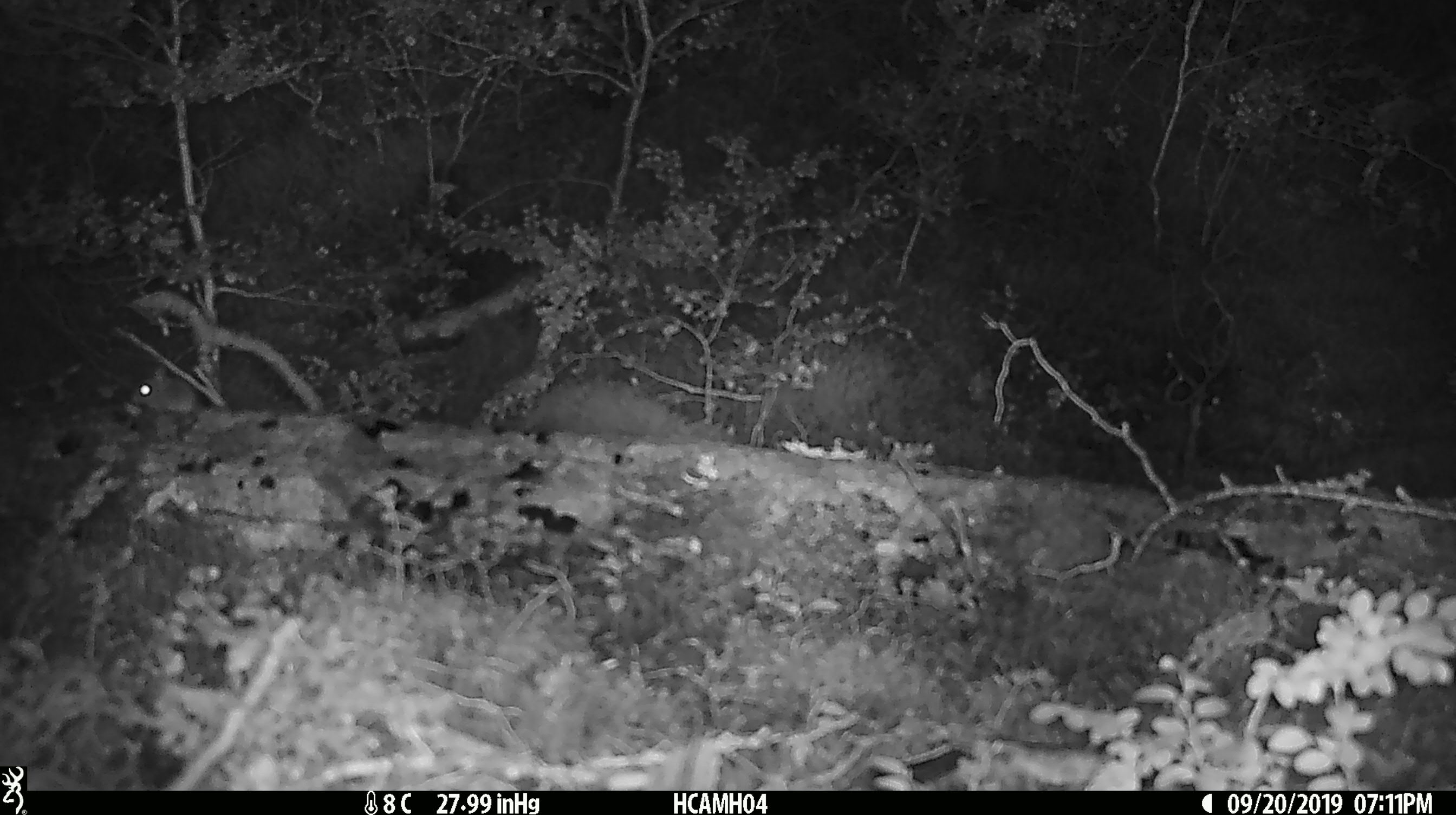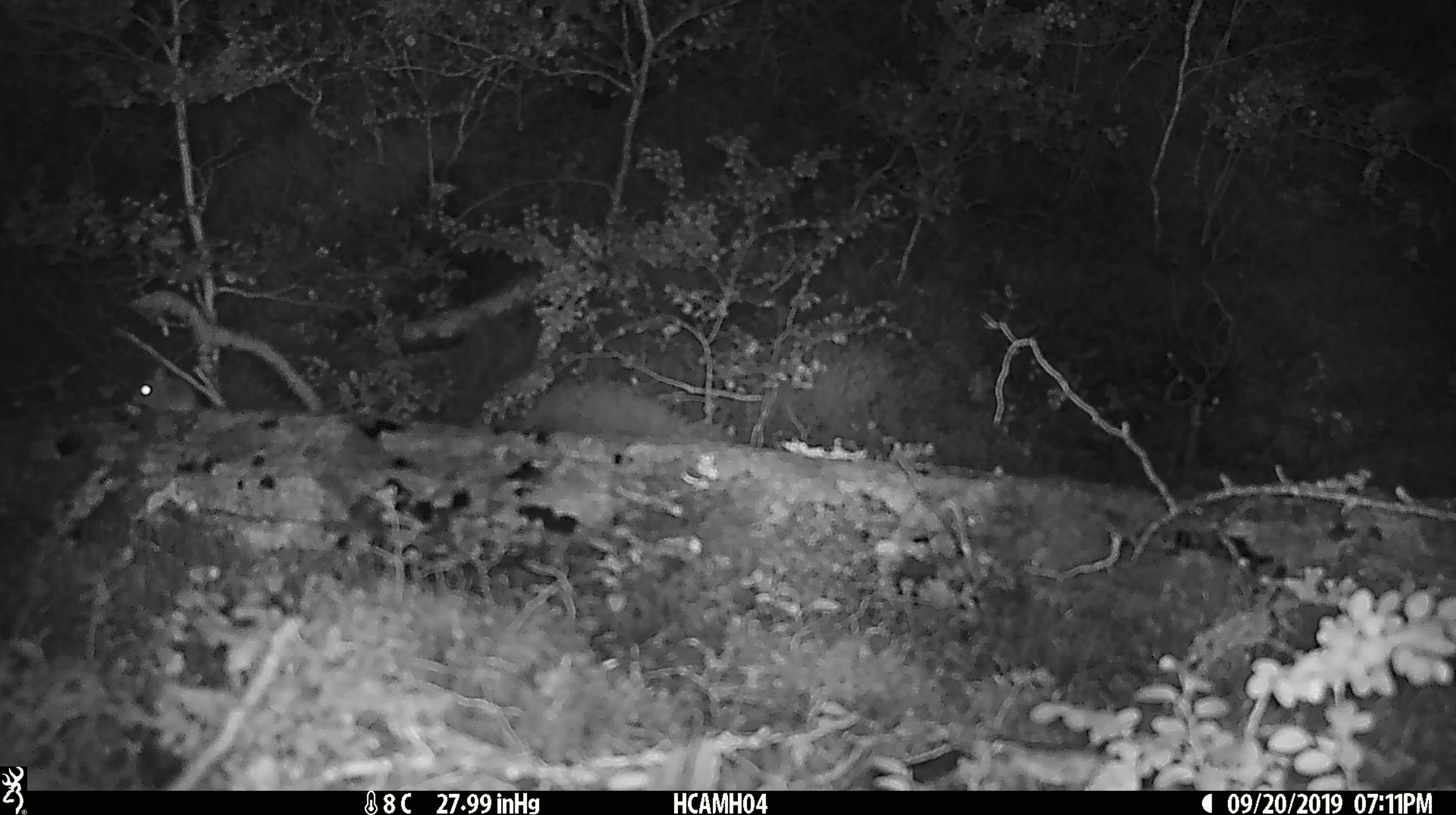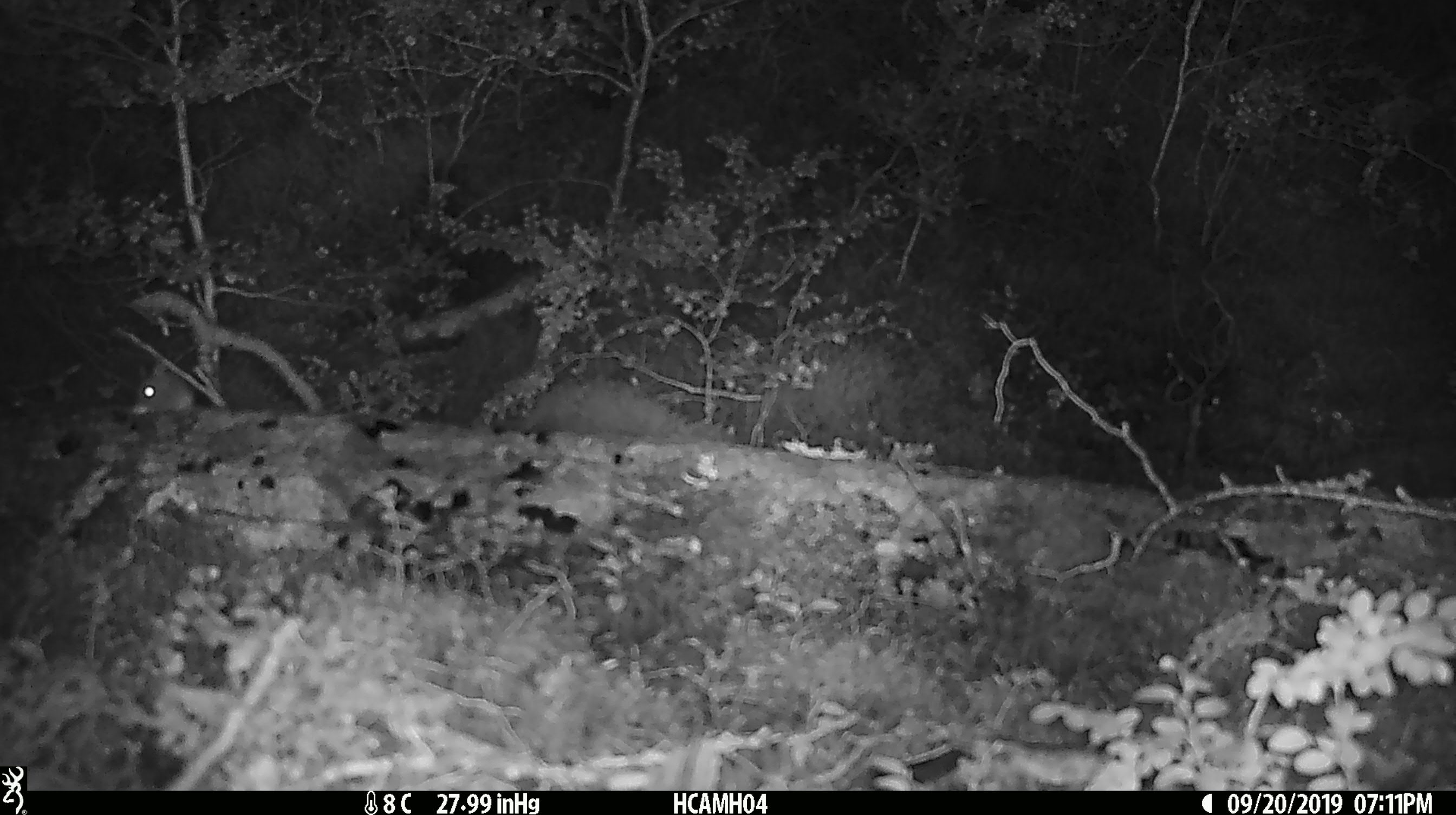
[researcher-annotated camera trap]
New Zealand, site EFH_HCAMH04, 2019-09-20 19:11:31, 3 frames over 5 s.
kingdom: Animalia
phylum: Chordata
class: Mammalia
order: Rodentia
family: Muridae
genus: Mus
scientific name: Mus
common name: mouse